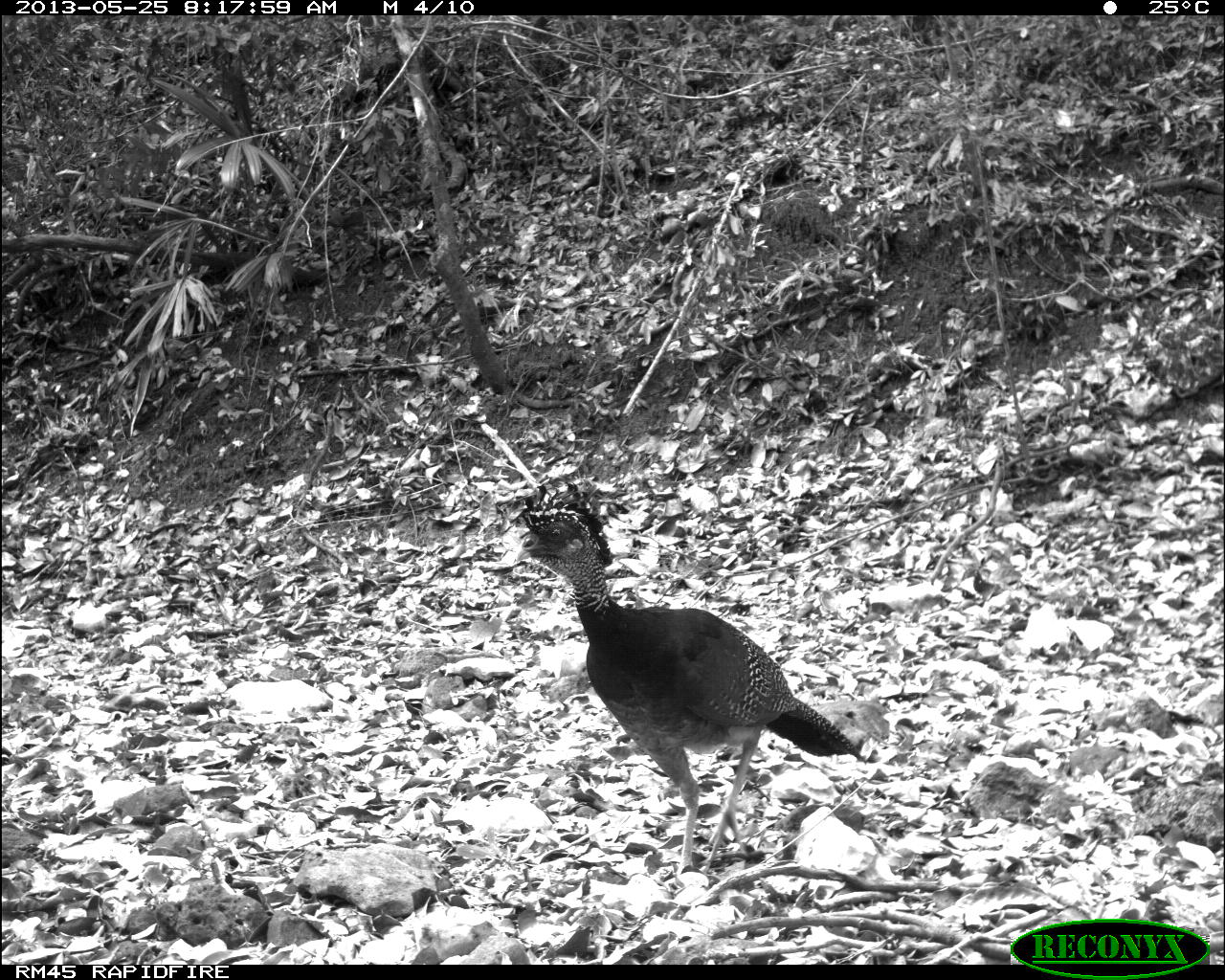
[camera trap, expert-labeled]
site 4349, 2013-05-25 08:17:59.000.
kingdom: Animalia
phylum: Chordata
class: Aves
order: Galliformes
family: Cracidae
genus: Crax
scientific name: Crax rubra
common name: great curassow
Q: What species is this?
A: Crax rubra (great curassow).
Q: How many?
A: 2.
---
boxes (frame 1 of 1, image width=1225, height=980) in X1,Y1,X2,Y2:
crax rubra: 513,483,867,876